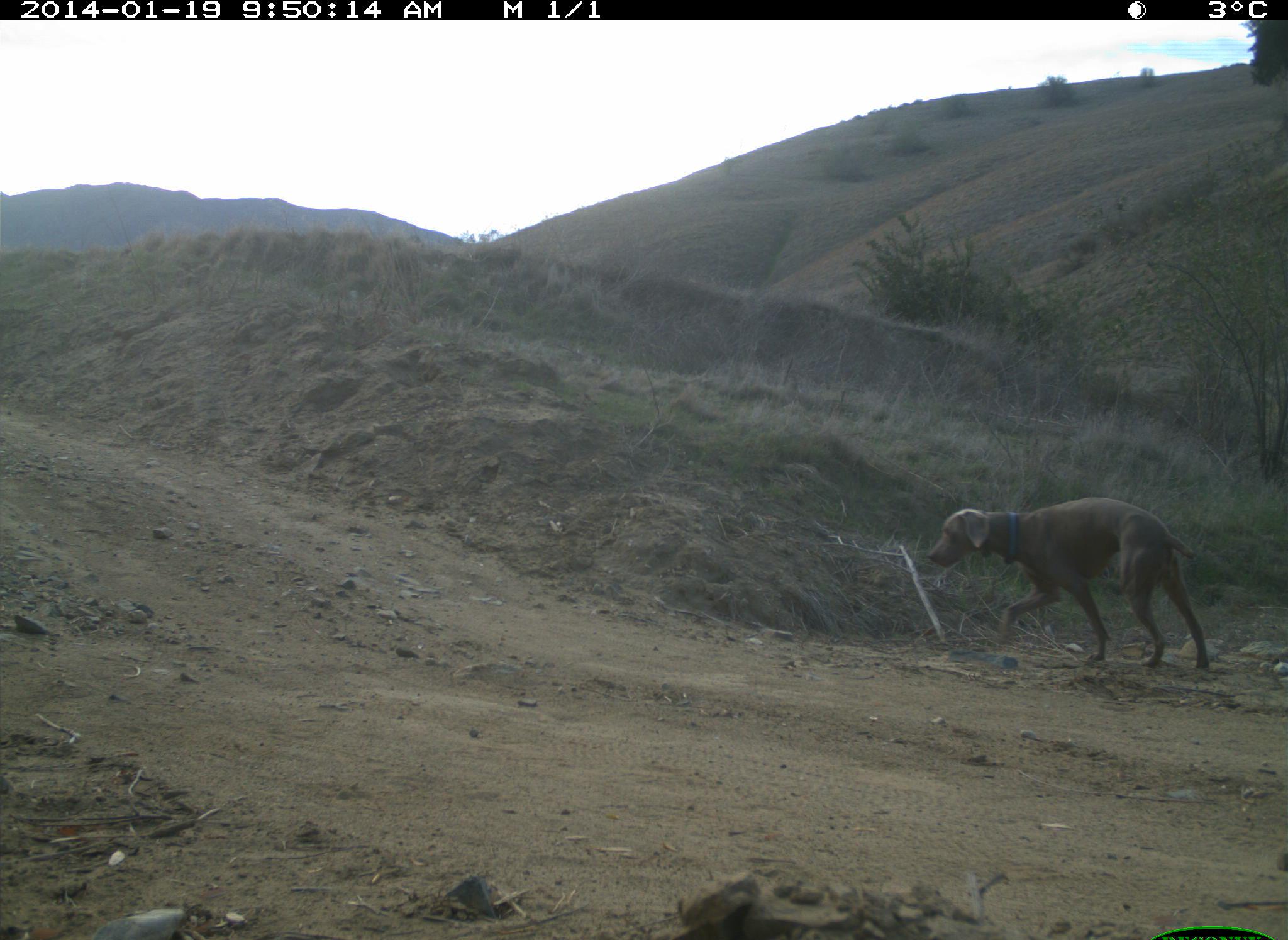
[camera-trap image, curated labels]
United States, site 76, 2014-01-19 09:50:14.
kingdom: Animalia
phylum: Chordata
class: Mammalia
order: Carnivora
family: Canidae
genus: Canis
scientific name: Canis familiaris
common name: domestic dog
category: dog